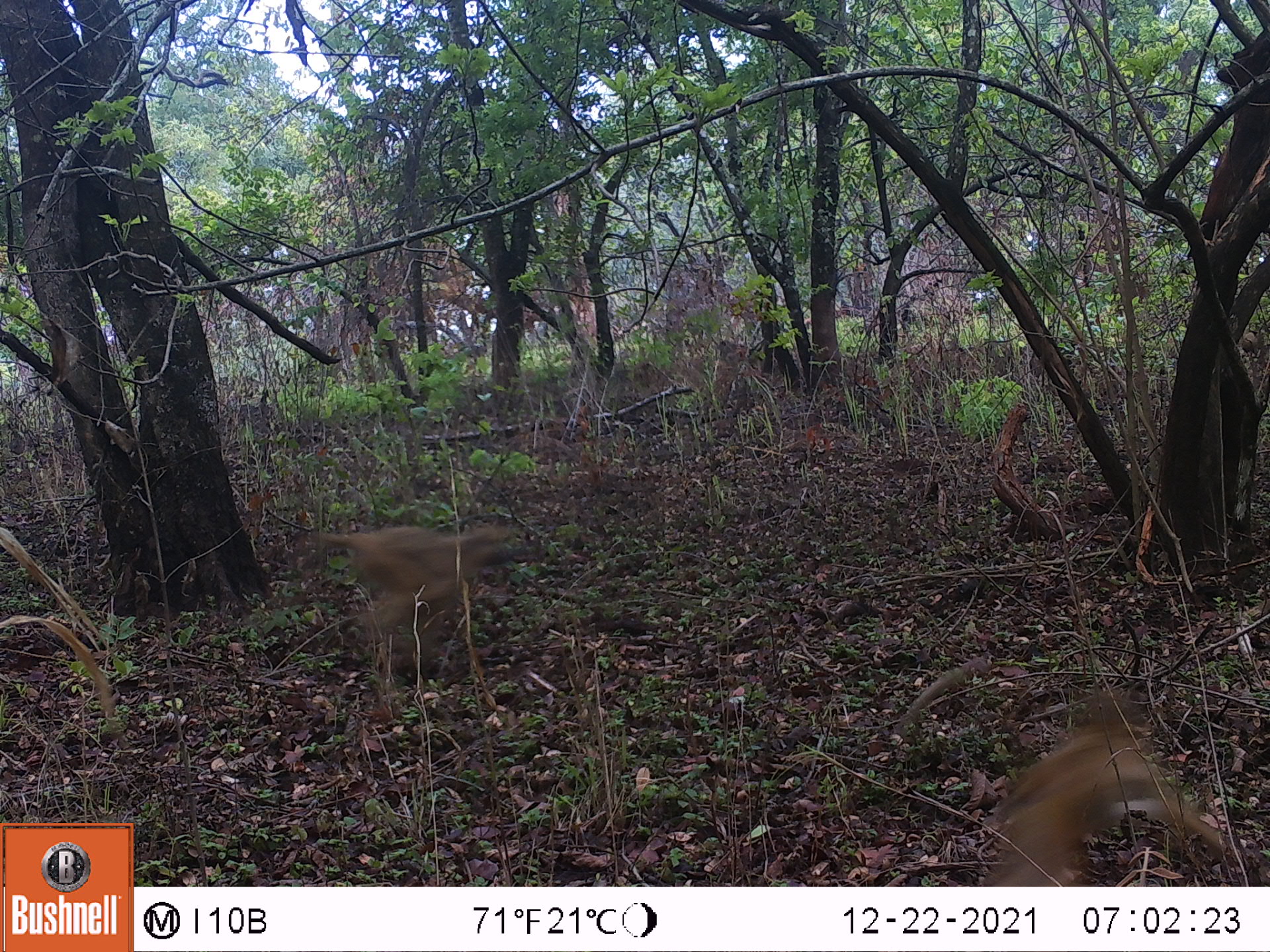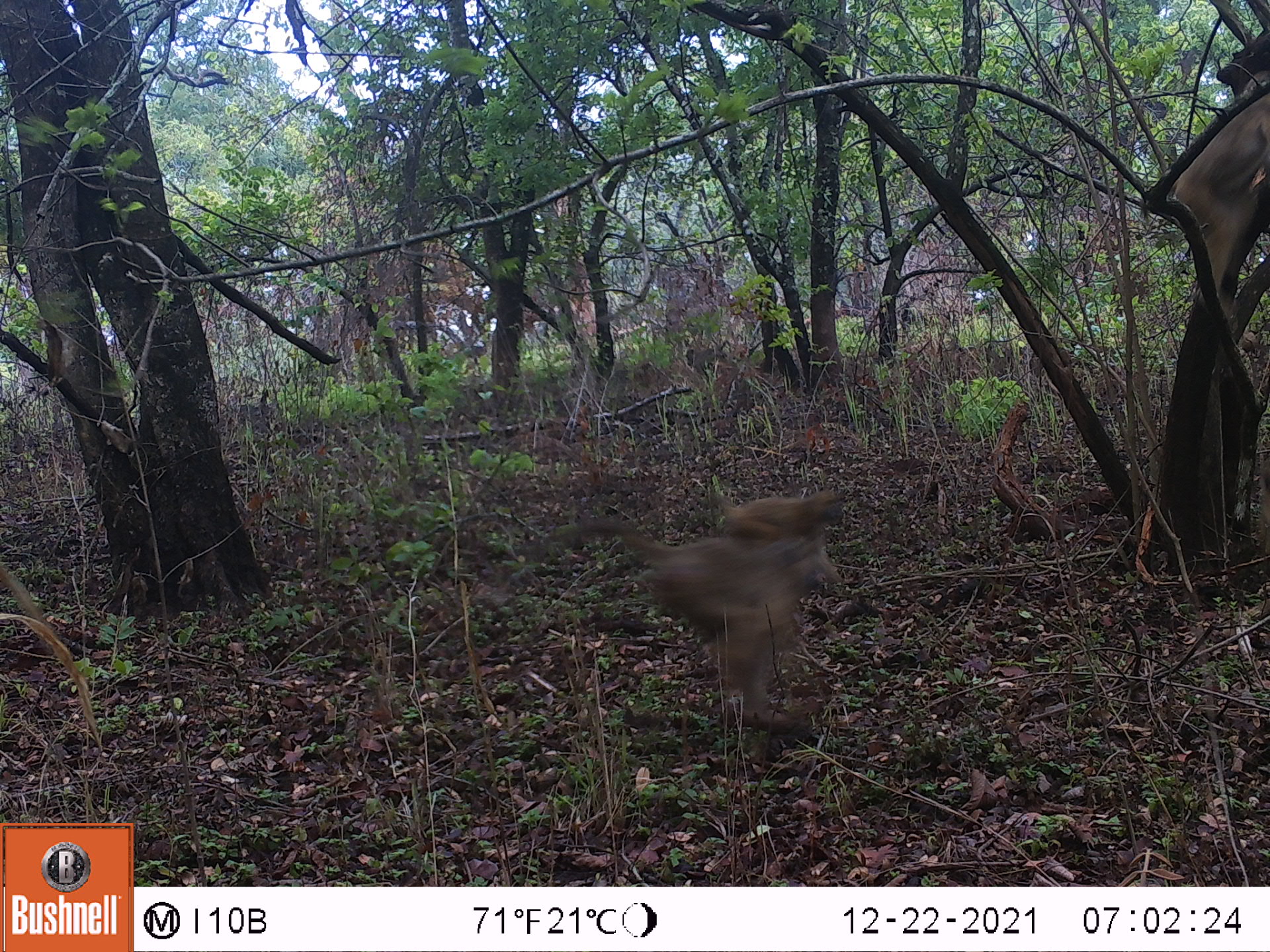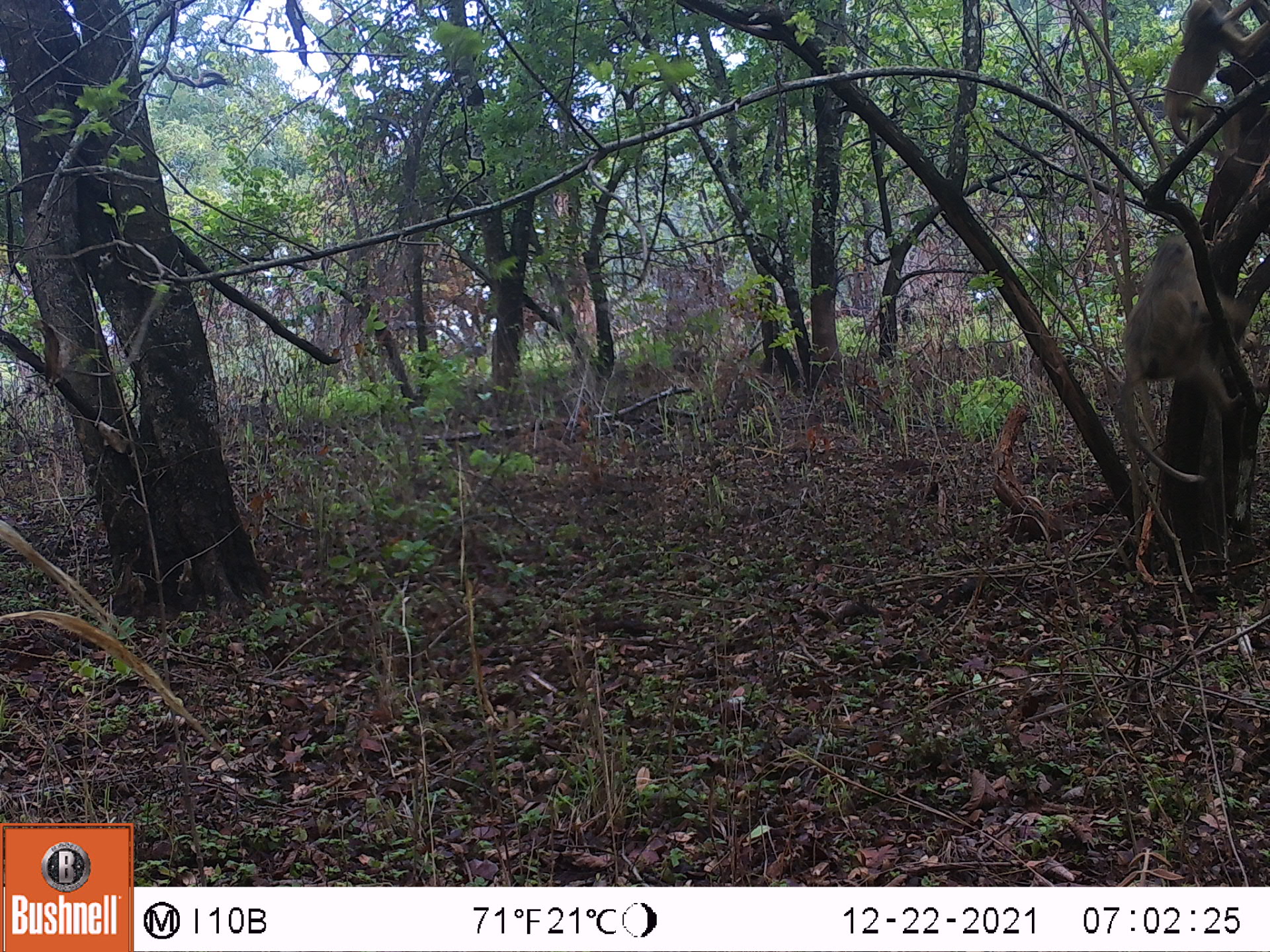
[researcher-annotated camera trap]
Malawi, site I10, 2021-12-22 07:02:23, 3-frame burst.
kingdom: Animalia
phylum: Chordata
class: Mammalia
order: Primates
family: Cercopithecidae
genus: Papio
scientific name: Papio cynocephalus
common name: yellow baboon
Yellow baboon (Papio cynocephalus), count 2.